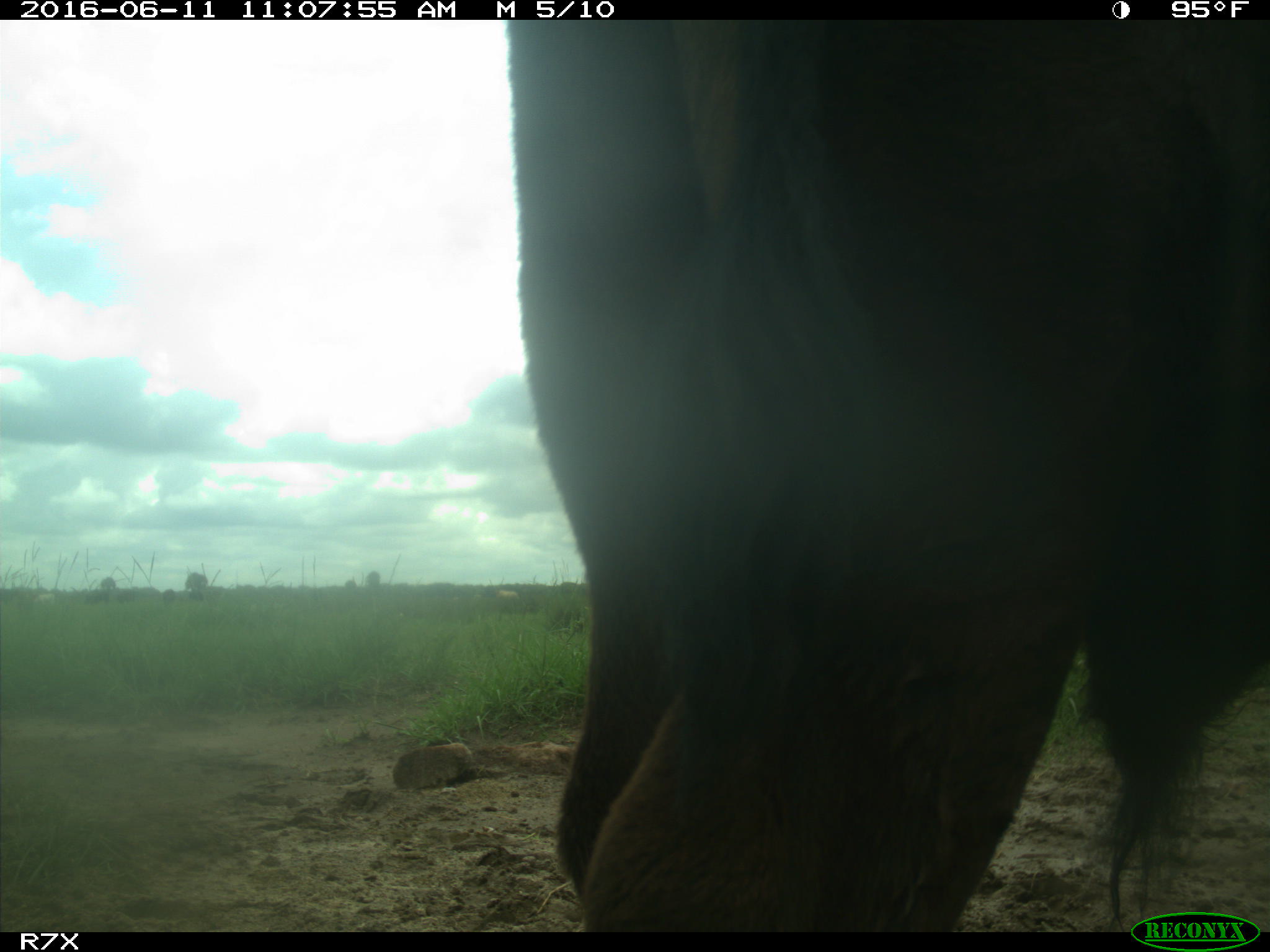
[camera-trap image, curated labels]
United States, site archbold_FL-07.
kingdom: Animalia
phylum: Chordata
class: Mammalia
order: Artiodactyla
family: Bovidae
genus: Bos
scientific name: Bos taurus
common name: domestic cow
Bos taurus (domestic cow).